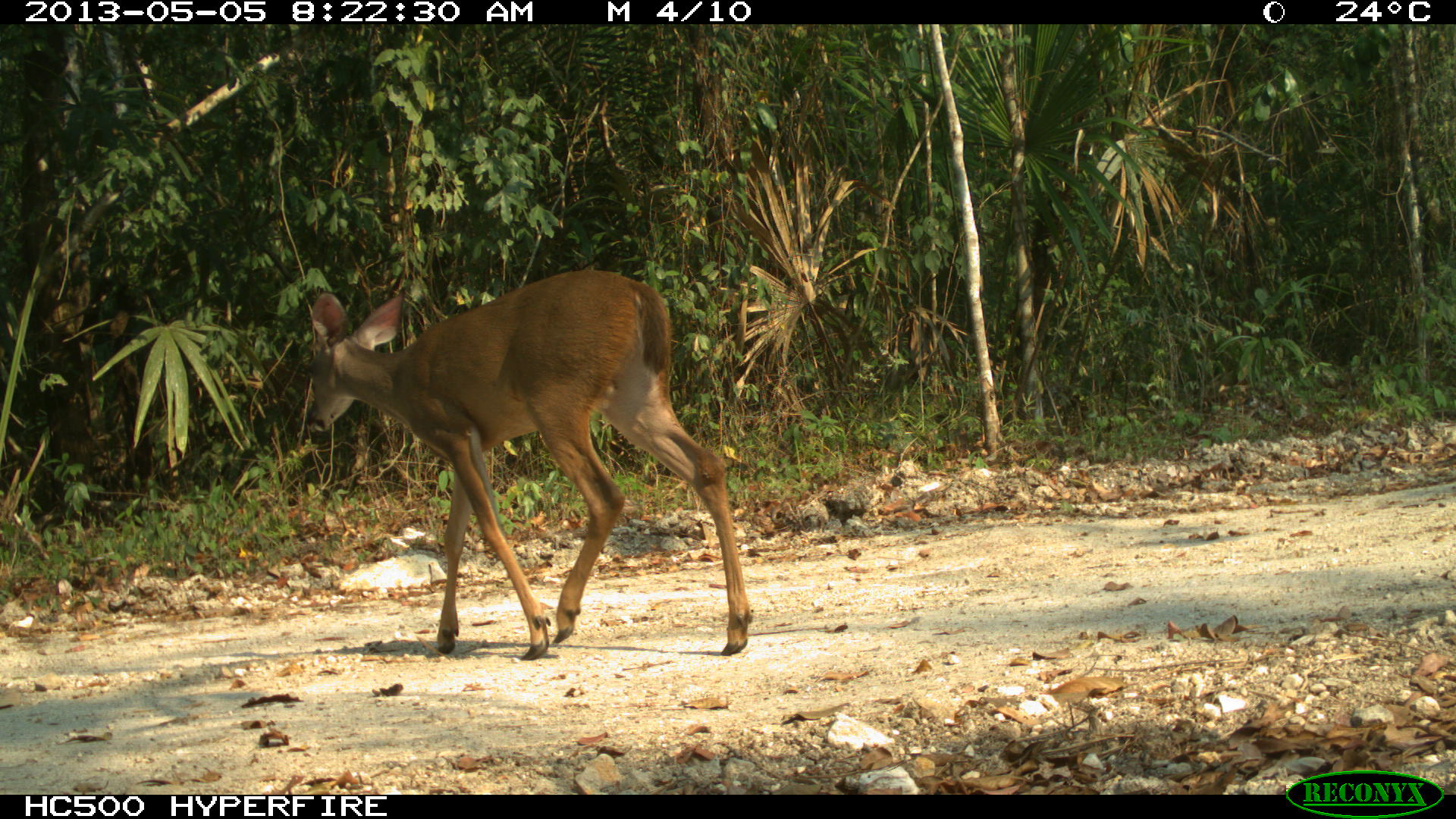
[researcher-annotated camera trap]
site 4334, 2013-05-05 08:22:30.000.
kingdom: Animalia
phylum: Chordata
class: Mammalia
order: Artiodactyla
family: Cervidae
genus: Odocoileus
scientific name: Odocoileus virginianus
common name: white-tailed deer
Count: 1.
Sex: female.